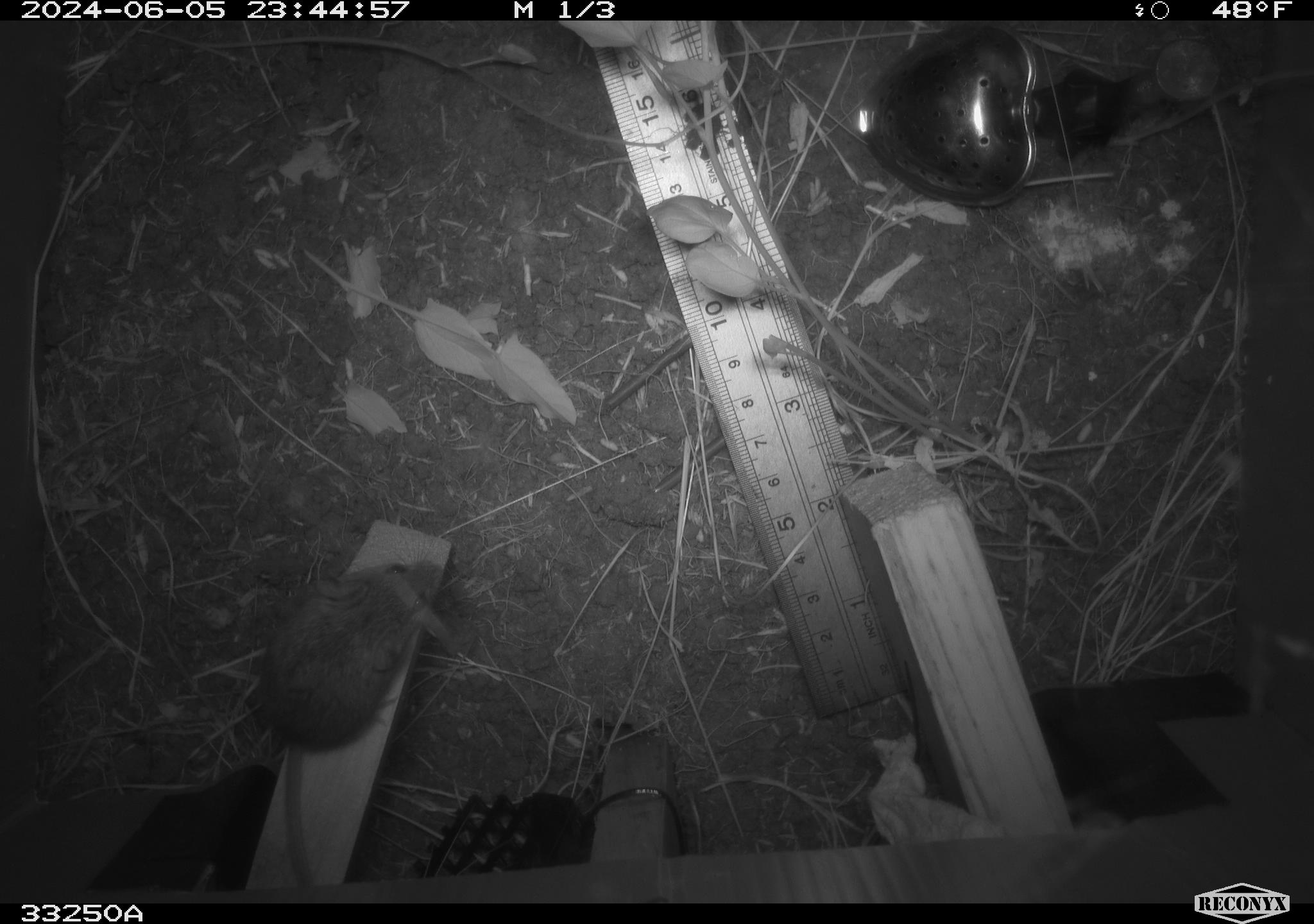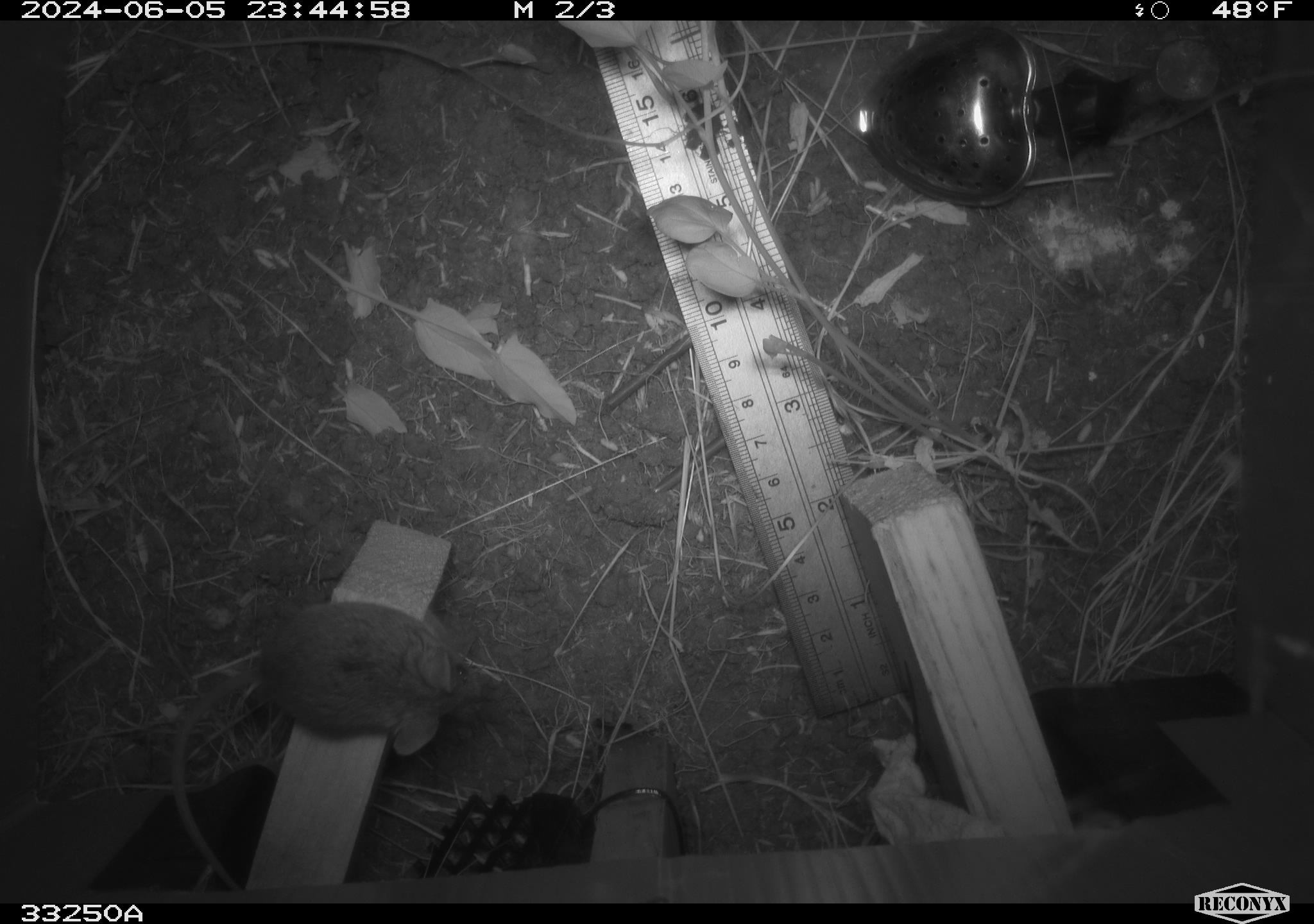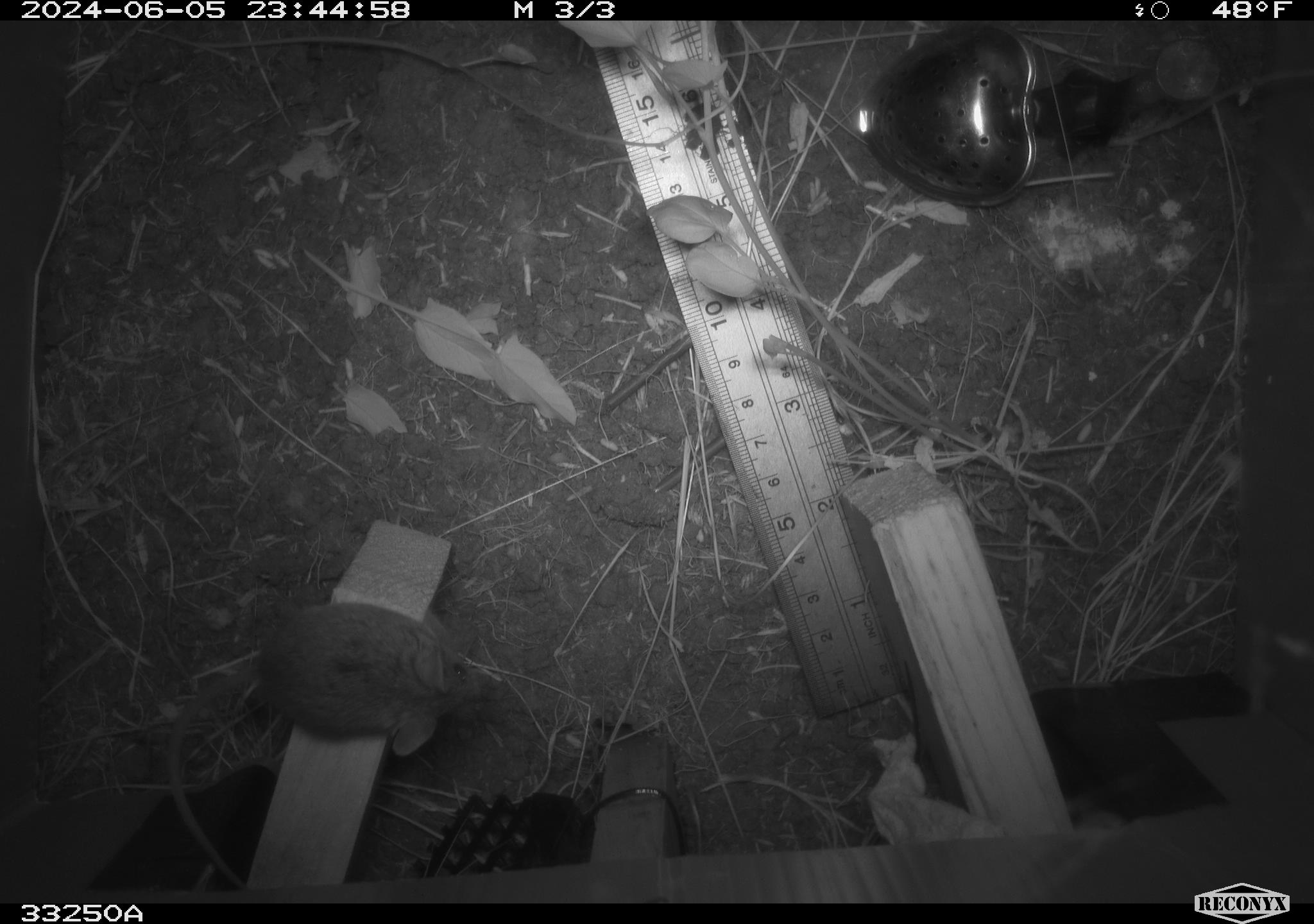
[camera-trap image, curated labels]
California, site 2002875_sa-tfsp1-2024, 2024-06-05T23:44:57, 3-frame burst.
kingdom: Animalia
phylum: Chordata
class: Mammalia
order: Rodentia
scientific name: Rodentia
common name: mouse species